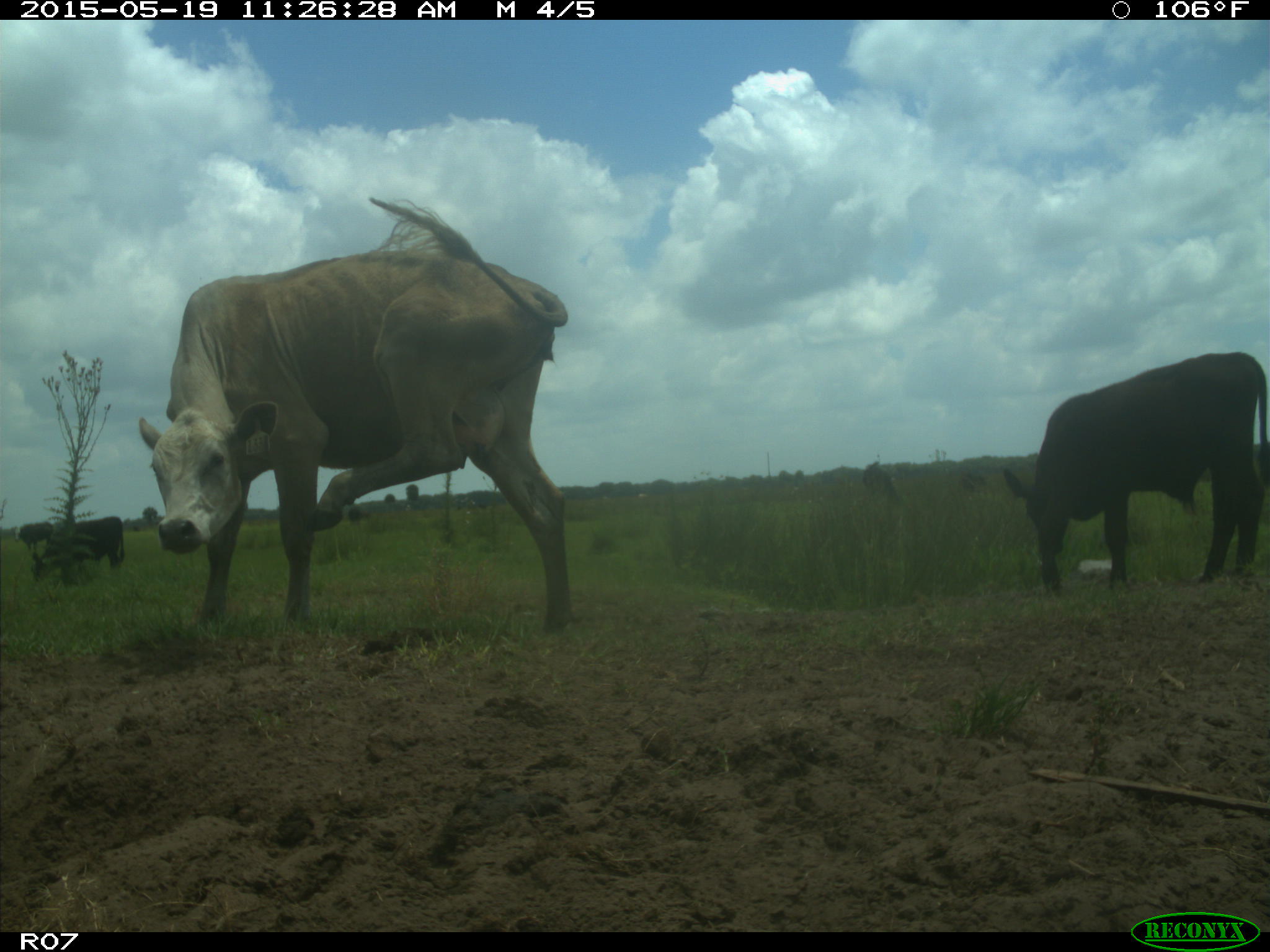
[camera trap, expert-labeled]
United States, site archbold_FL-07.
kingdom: Animalia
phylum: Chordata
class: Mammalia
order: Artiodactyla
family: Bovidae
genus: Bos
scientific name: Bos taurus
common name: domestic cow